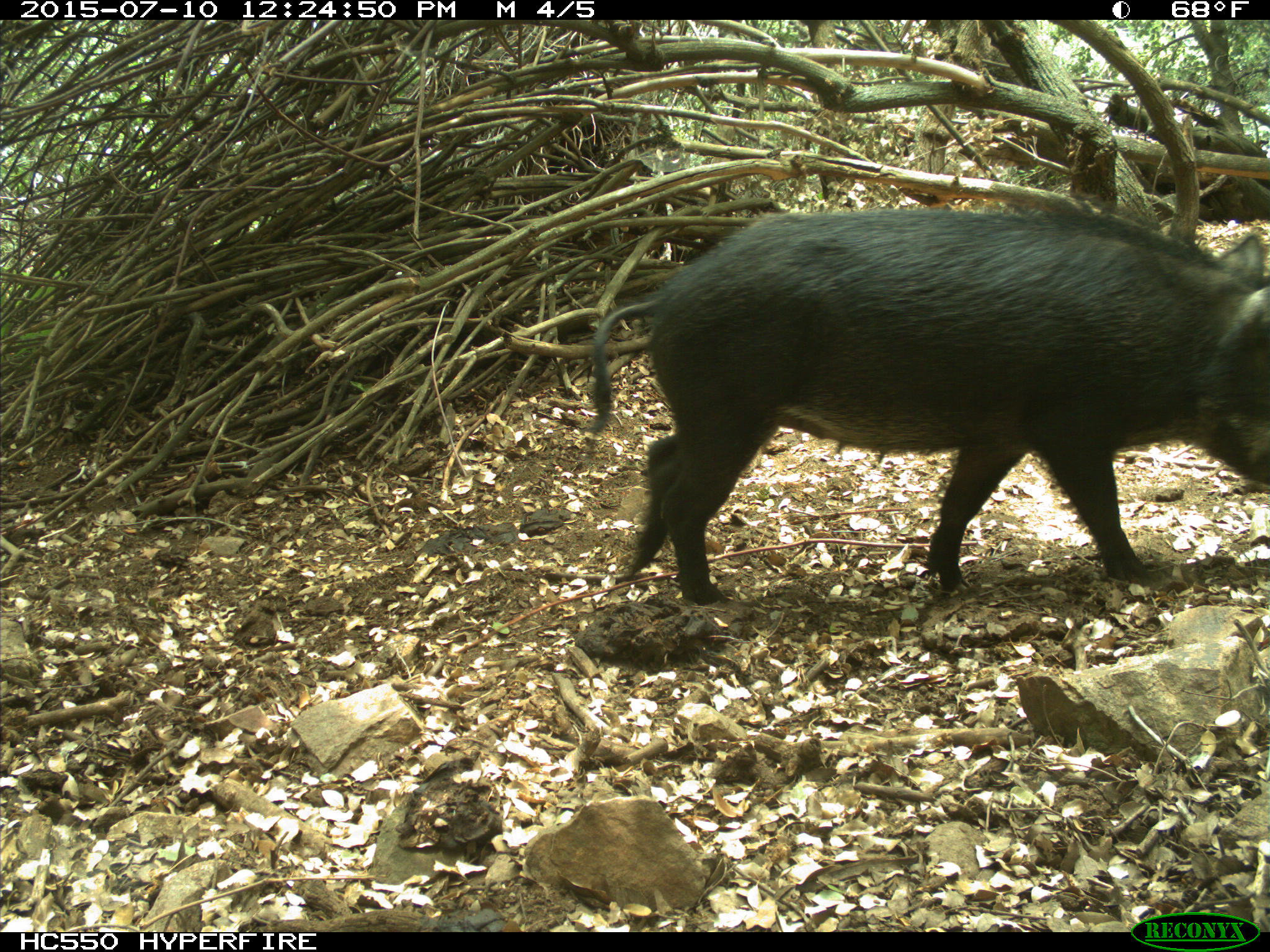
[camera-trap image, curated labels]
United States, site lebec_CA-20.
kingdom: Animalia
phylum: Chordata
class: Mammalia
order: Artiodactyla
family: Suidae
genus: Sus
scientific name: Sus scrofa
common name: wild boar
Sus scrofa (wild boar).